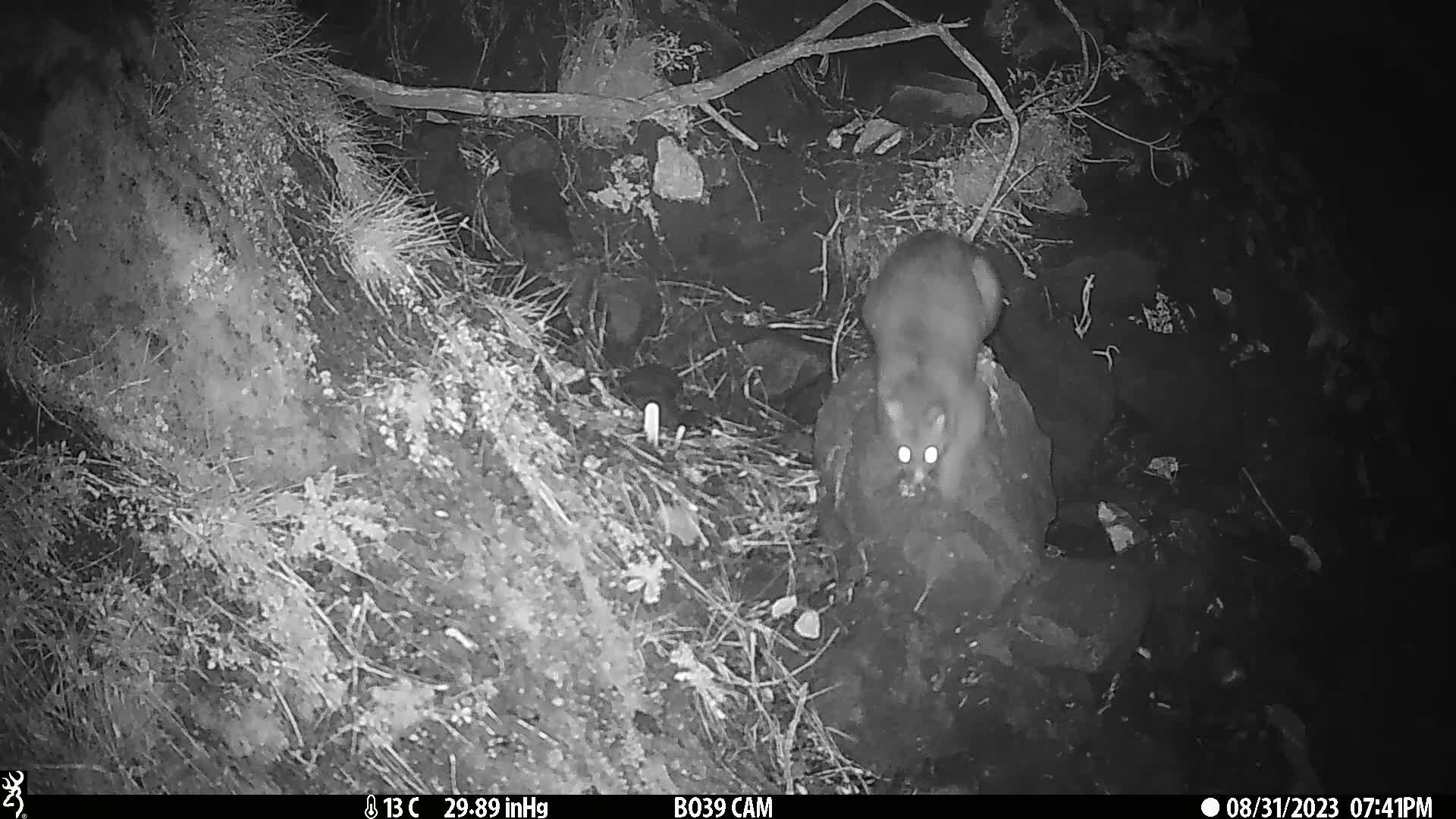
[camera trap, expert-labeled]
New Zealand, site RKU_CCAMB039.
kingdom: Animalia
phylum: Chordata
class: Mammalia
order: Diprotodontia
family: Phalangeridae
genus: Trichosurus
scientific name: Trichosurus vulpecula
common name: common brushtail possum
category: possum